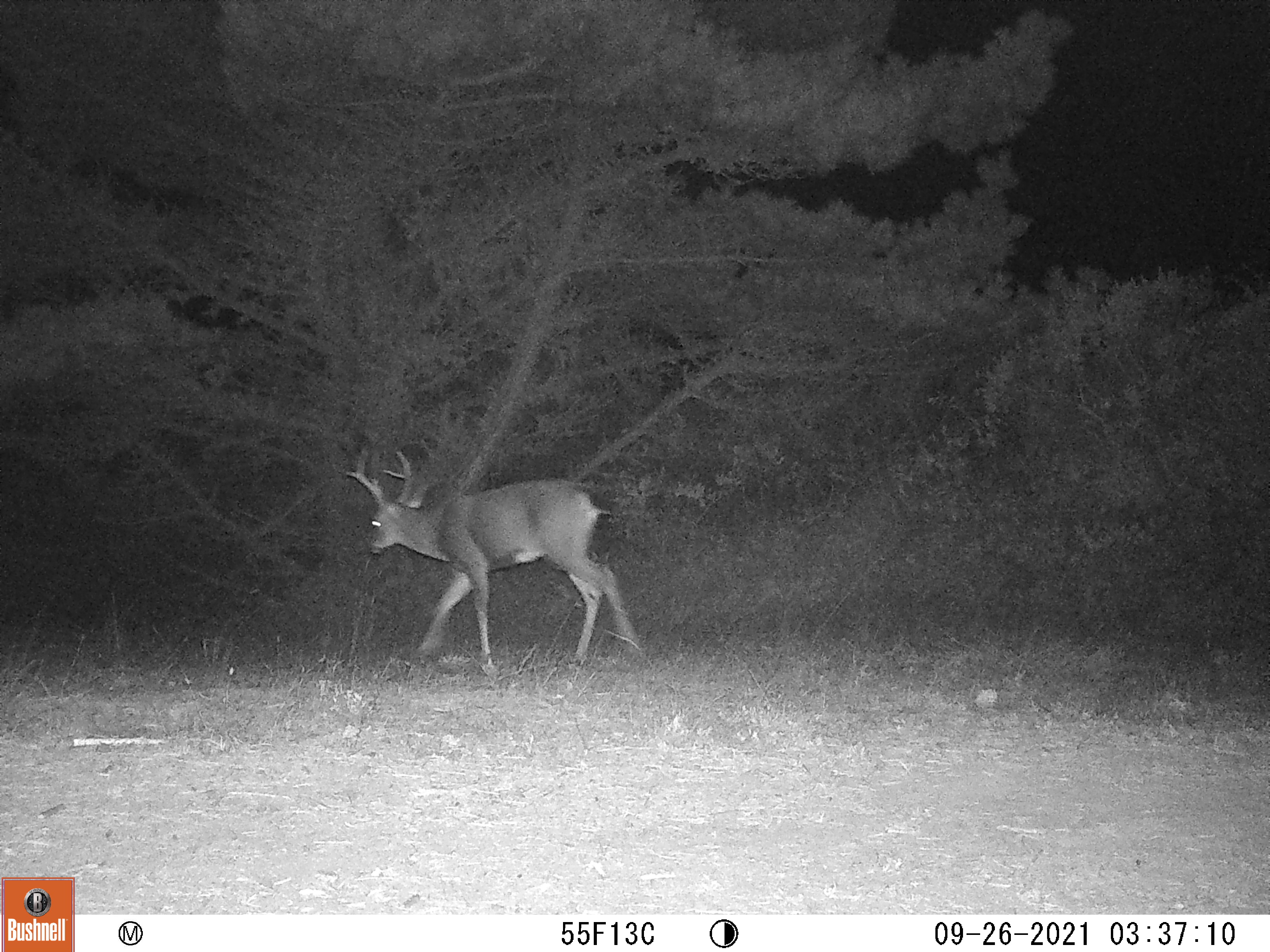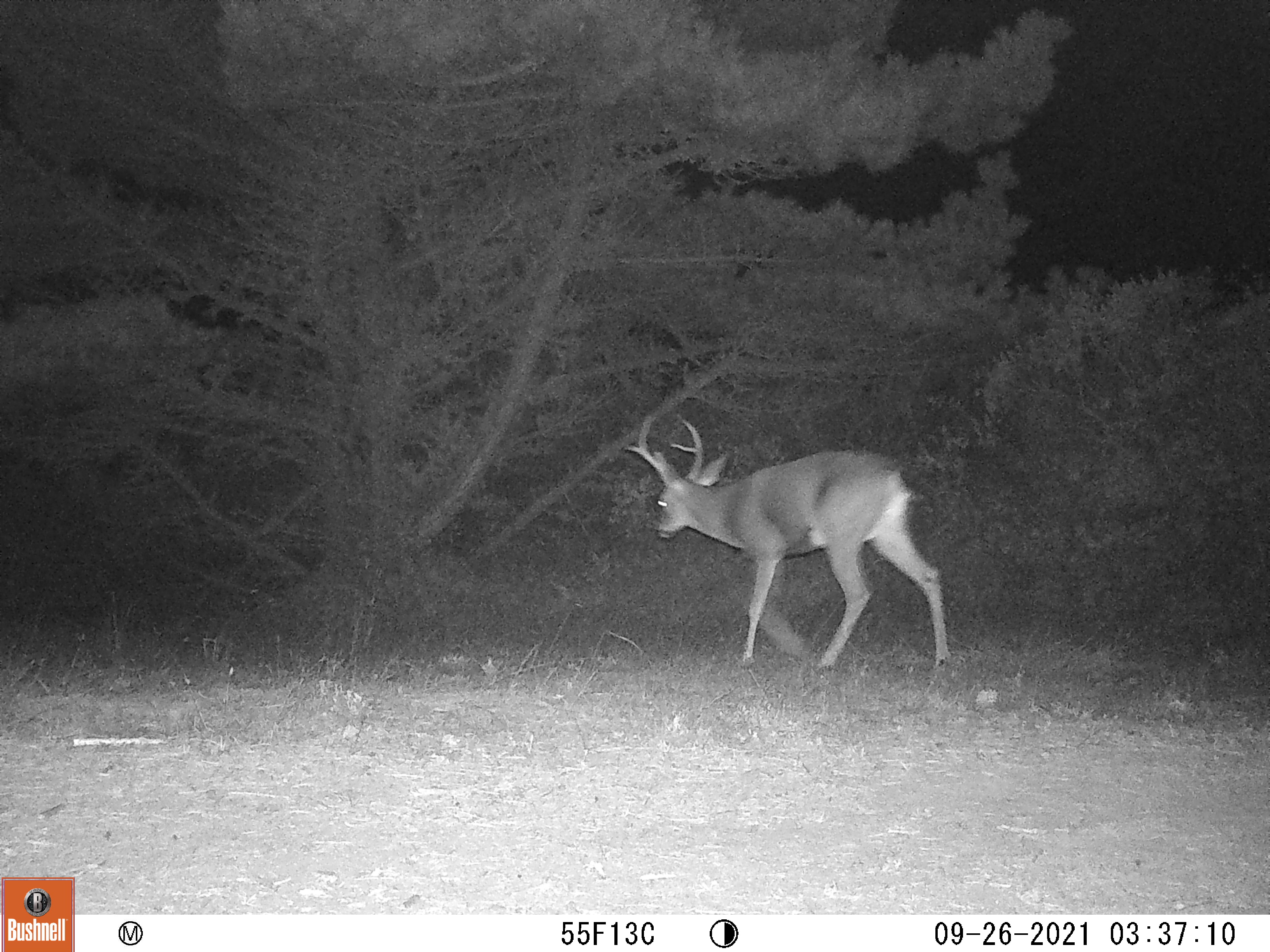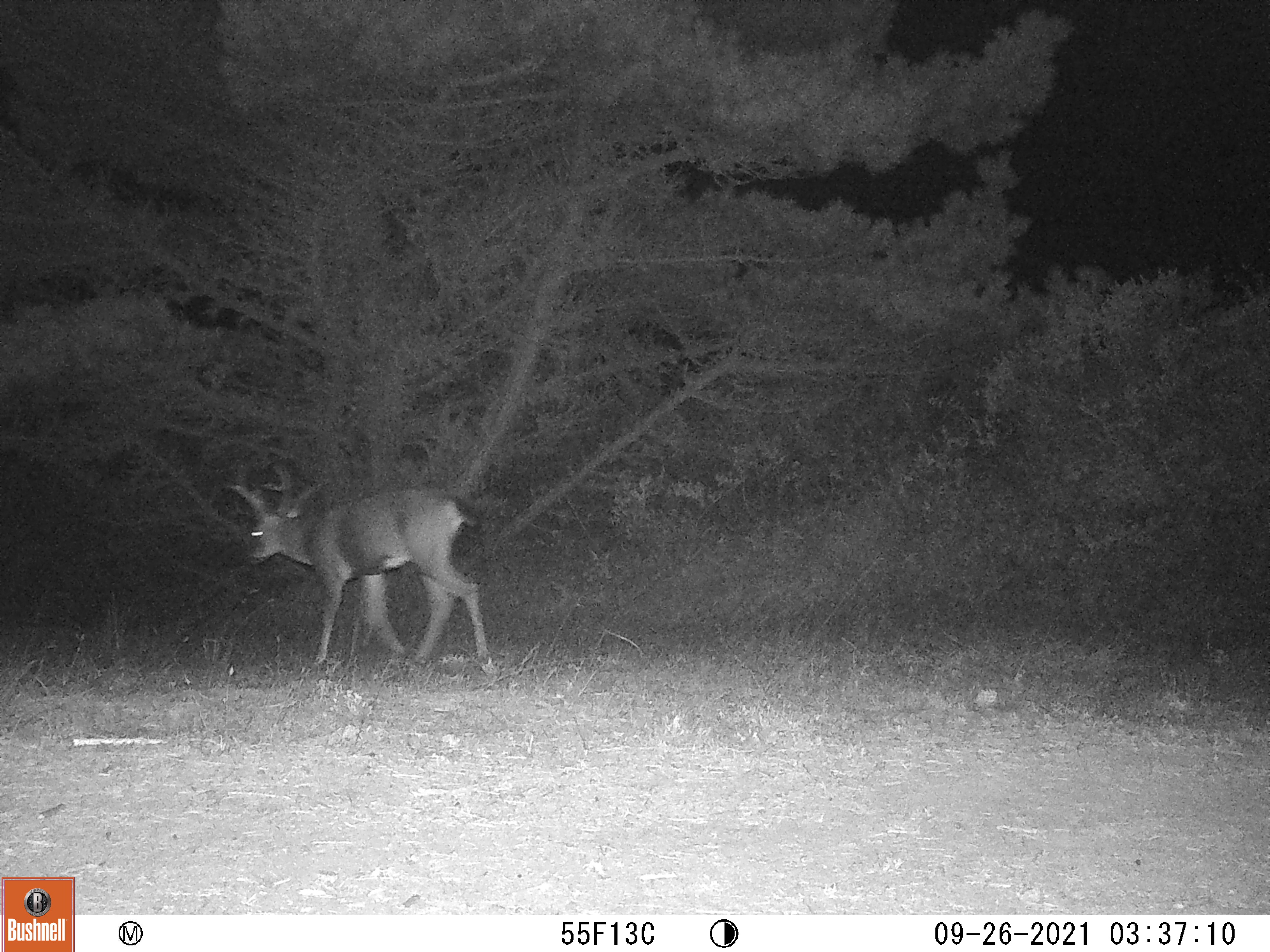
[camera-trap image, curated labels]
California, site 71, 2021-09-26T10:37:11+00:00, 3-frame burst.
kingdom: Animalia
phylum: Chordata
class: Mammalia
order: Artiodactyla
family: Cervidae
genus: Odocoileus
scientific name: Odocoileus hemionus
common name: mule deer